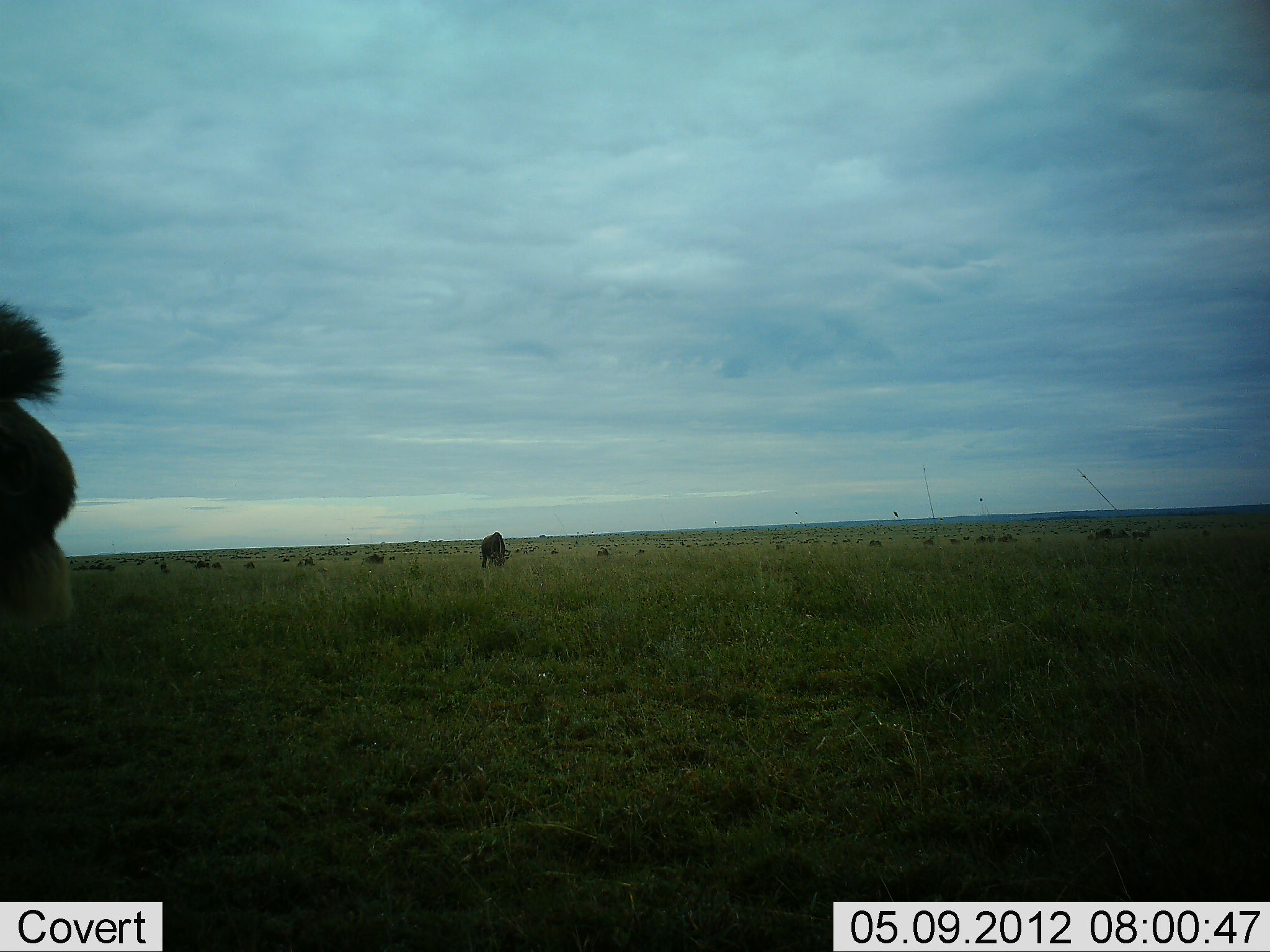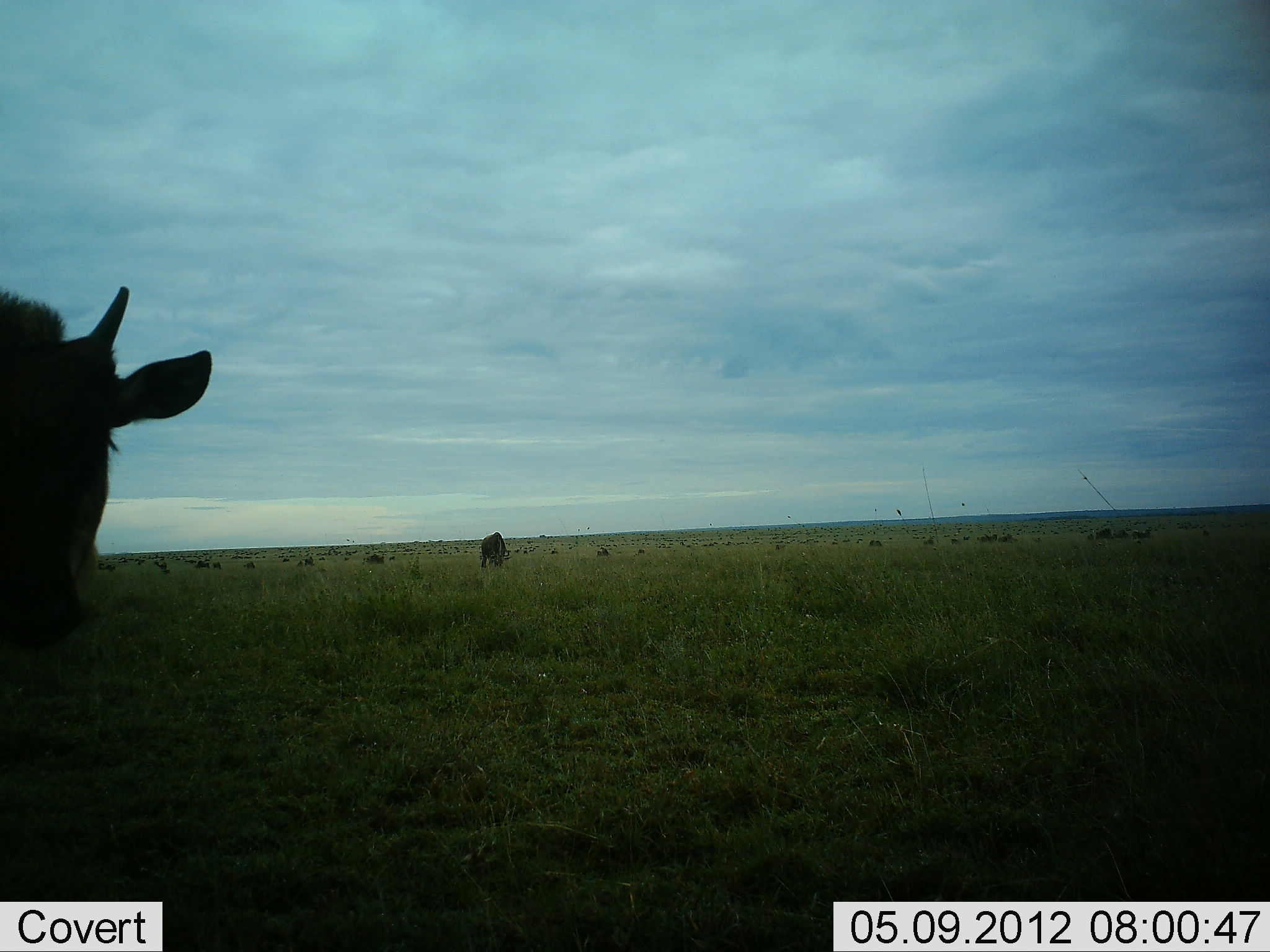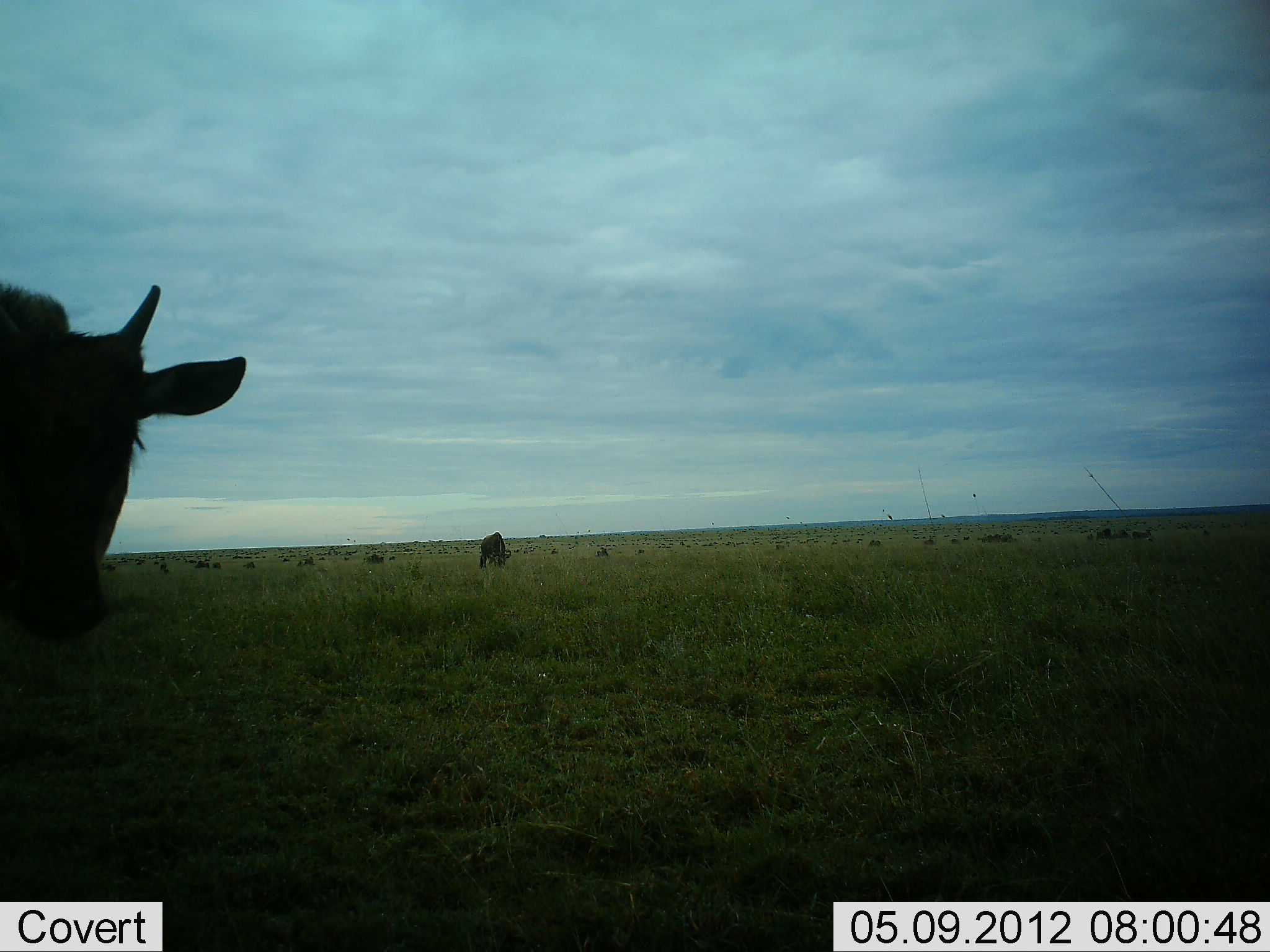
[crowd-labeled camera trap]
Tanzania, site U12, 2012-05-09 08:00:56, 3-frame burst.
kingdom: Animalia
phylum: Chordata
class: Mammalia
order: Artiodactyla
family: Bovidae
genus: Connochaetes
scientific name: Connochaetes taurinus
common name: blue wildebeest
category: wildebeest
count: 2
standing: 64%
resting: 0%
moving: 9%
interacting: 0%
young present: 0%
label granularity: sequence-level